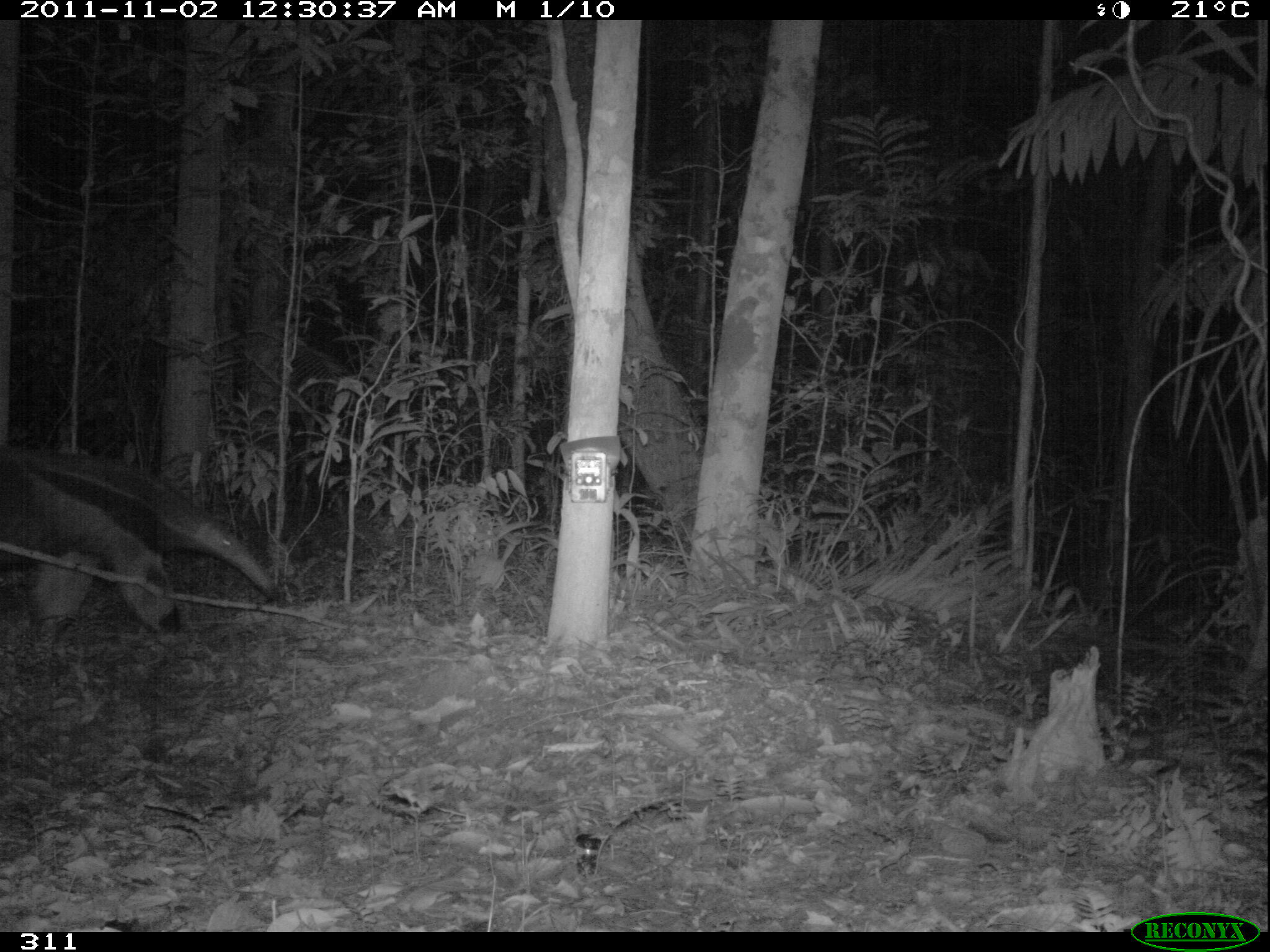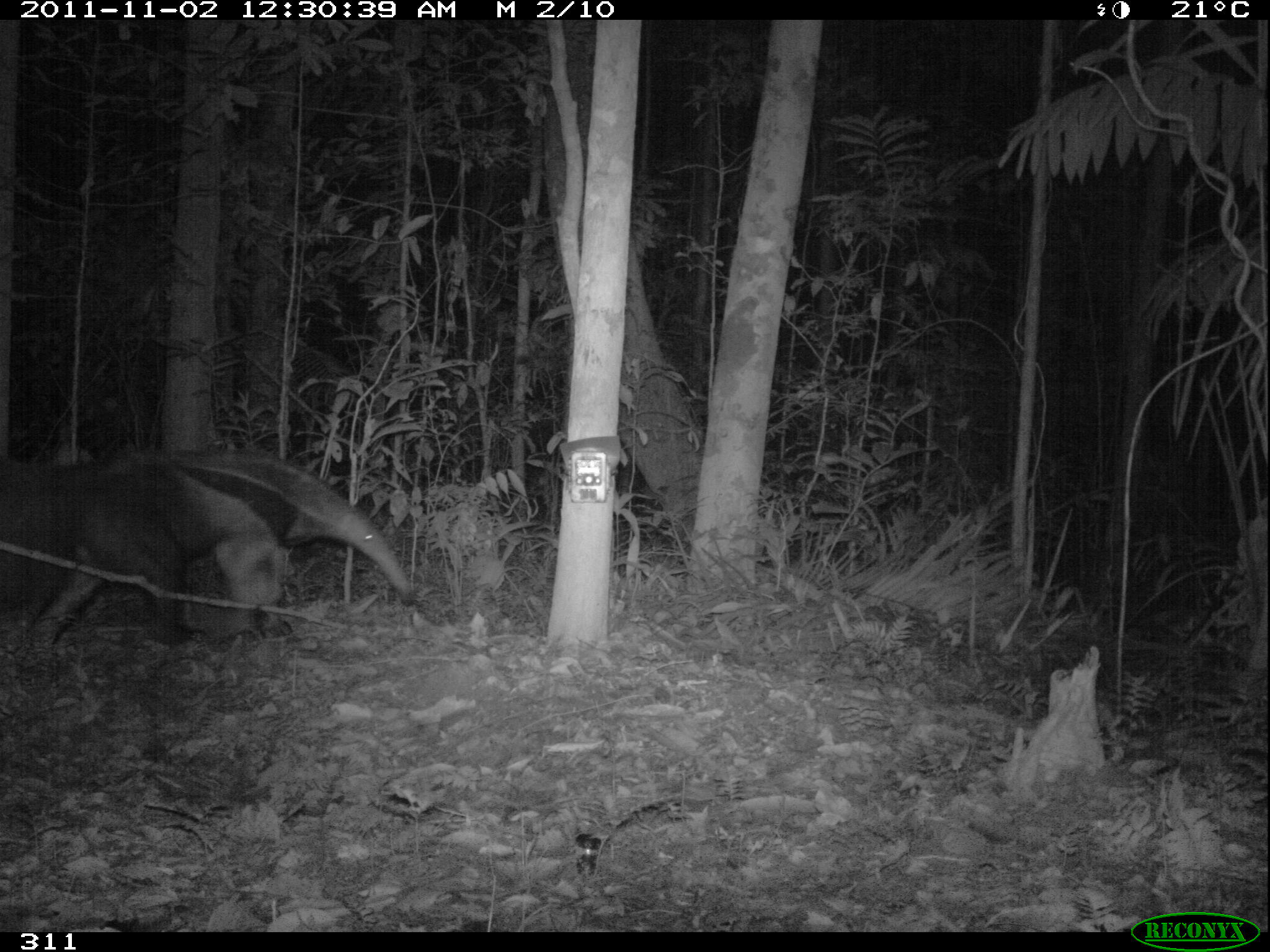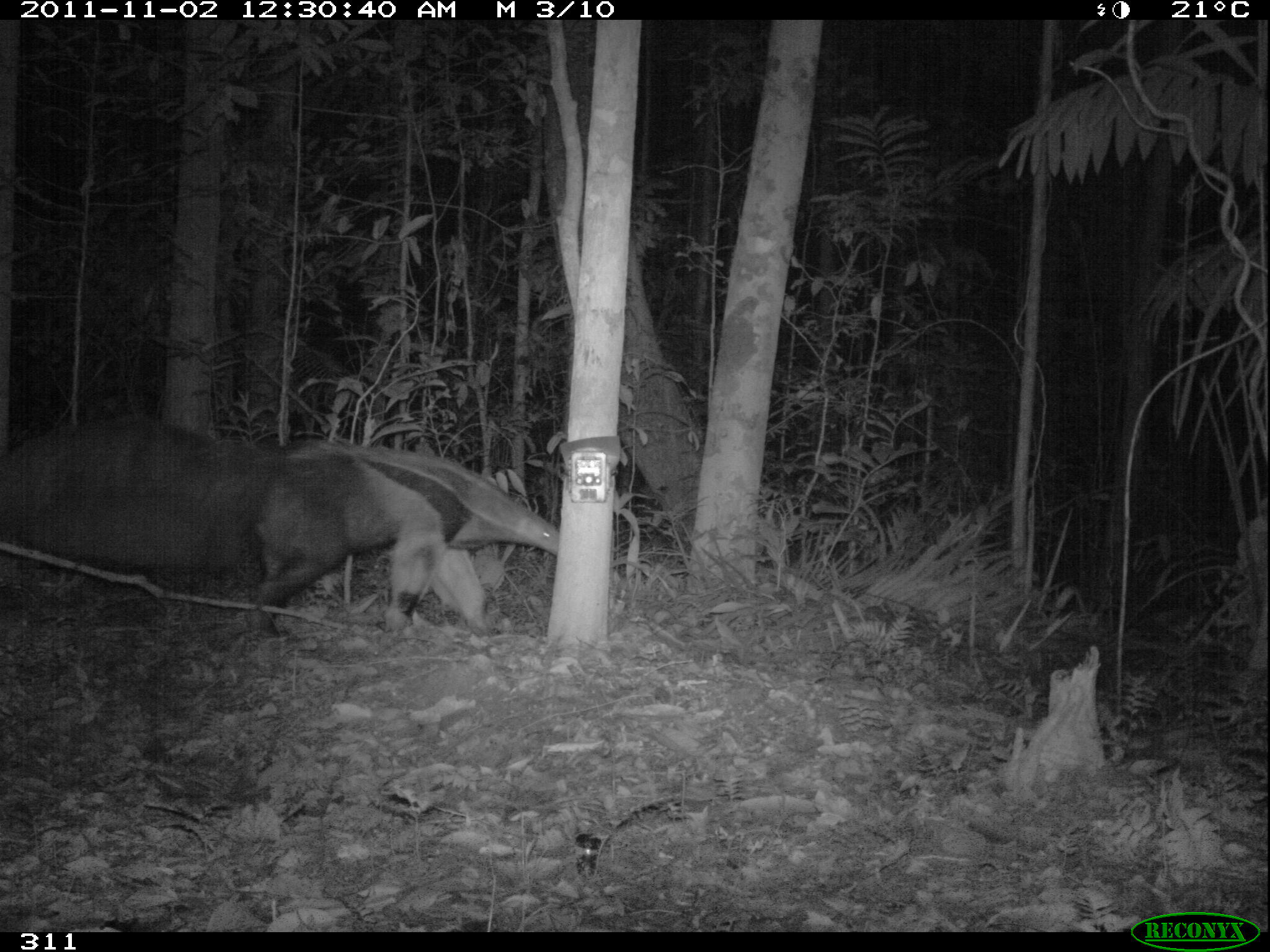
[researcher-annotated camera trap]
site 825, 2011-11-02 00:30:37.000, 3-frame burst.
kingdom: Animalia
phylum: Chordata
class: Mammalia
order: Pilosa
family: Myrmecophagidae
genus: Myrmecophaga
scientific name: Myrmecophaga tridactyla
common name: giant anteater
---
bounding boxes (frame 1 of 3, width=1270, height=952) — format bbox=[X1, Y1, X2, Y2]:
myrmecophaga tridactyla: bbox=[0, 448, 278, 644]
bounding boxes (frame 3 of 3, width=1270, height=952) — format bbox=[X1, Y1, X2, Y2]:
myrmecophaga tridactyla: bbox=[0, 415, 558, 639]